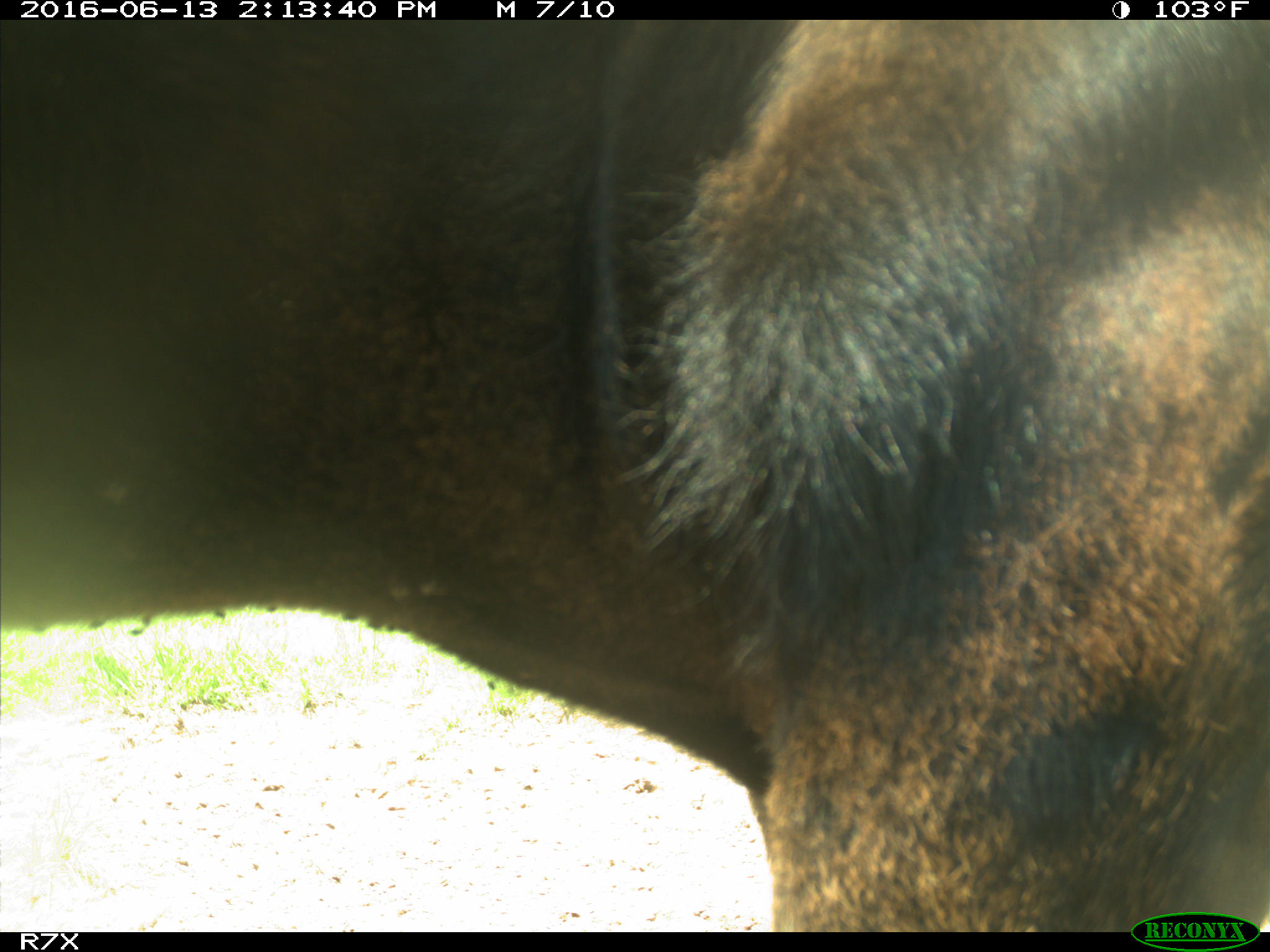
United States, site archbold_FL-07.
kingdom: Animalia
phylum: Chordata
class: Mammalia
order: Artiodactyla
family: Bovidae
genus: Bos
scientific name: Bos taurus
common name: domestic cow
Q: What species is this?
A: Bos taurus (domestic cow).